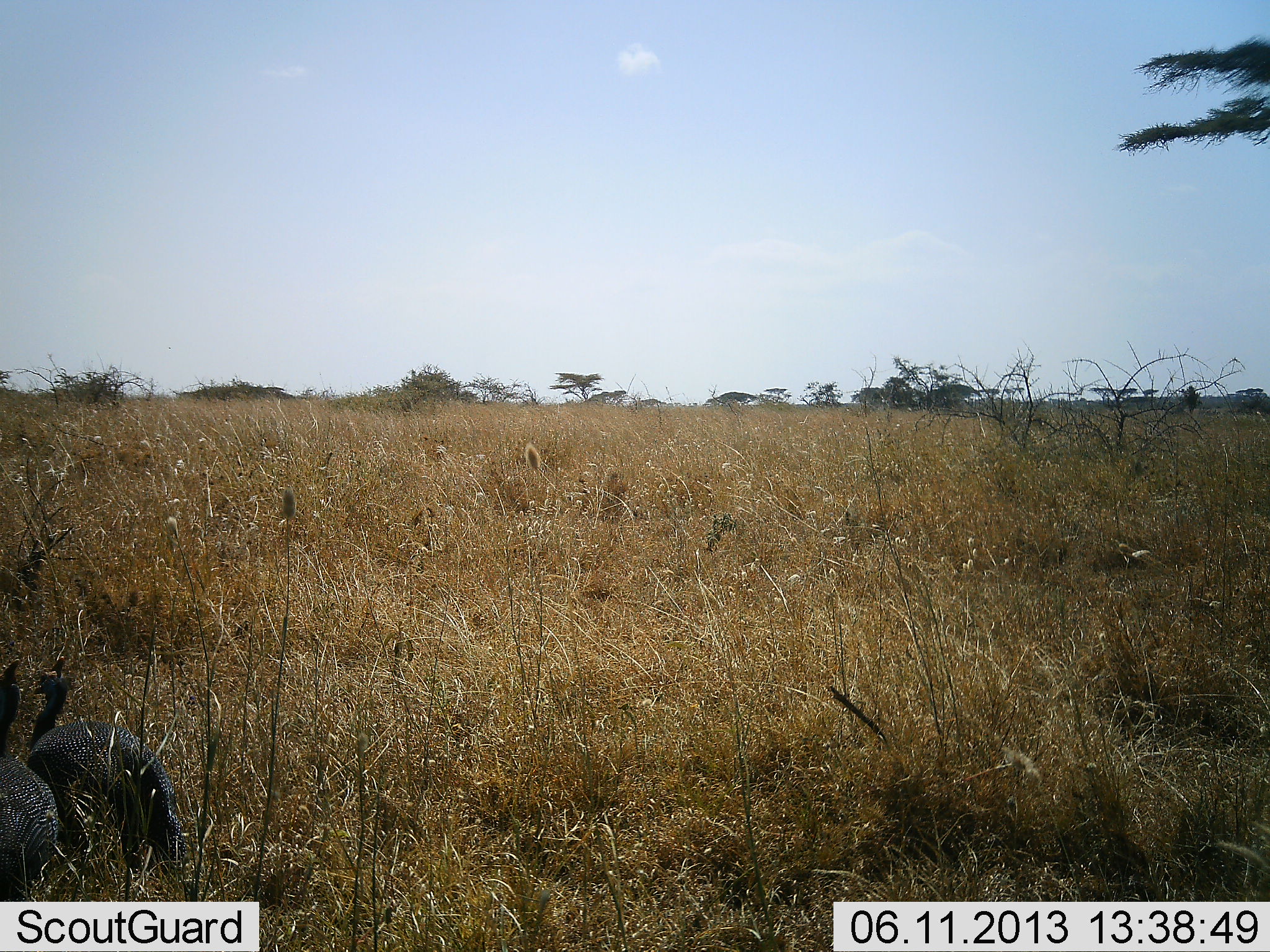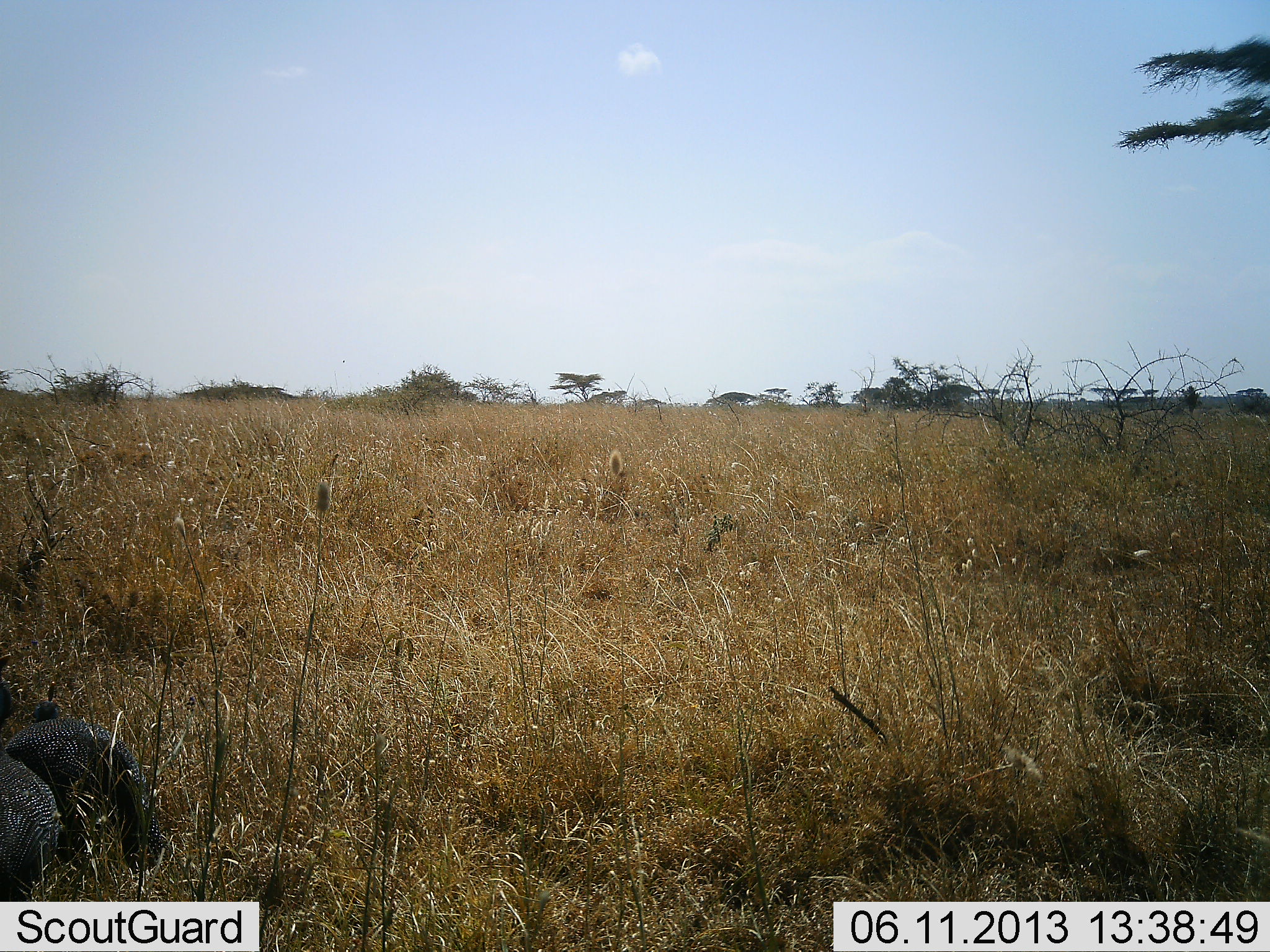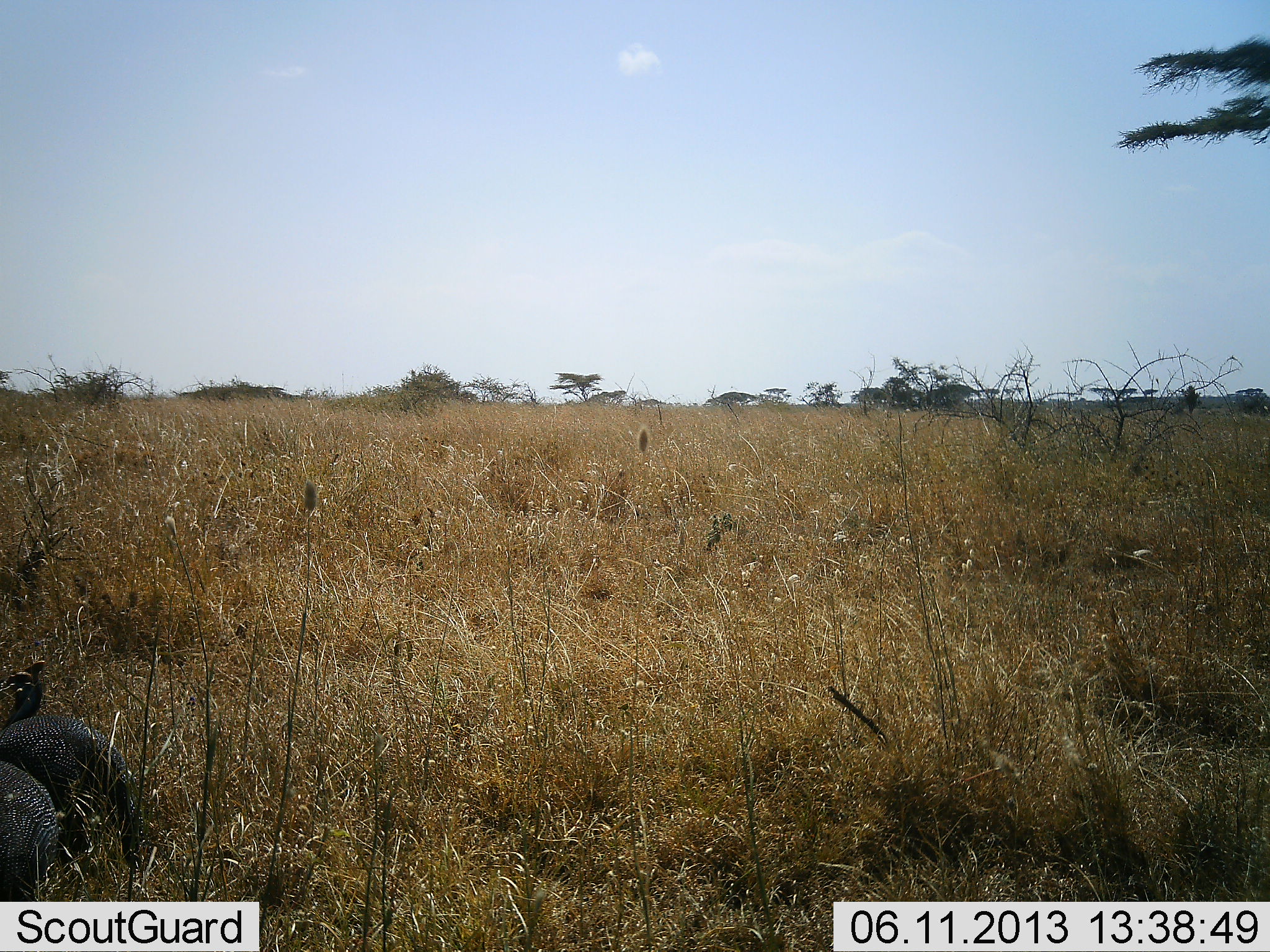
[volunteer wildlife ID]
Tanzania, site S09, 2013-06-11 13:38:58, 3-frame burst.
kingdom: Animalia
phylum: Chordata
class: Aves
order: Galliformes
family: Numididae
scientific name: Numididae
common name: guinea fowl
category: guineafowl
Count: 2.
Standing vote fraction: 53%.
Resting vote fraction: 7%.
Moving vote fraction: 33%.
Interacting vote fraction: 0%.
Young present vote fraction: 0%.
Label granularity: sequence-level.